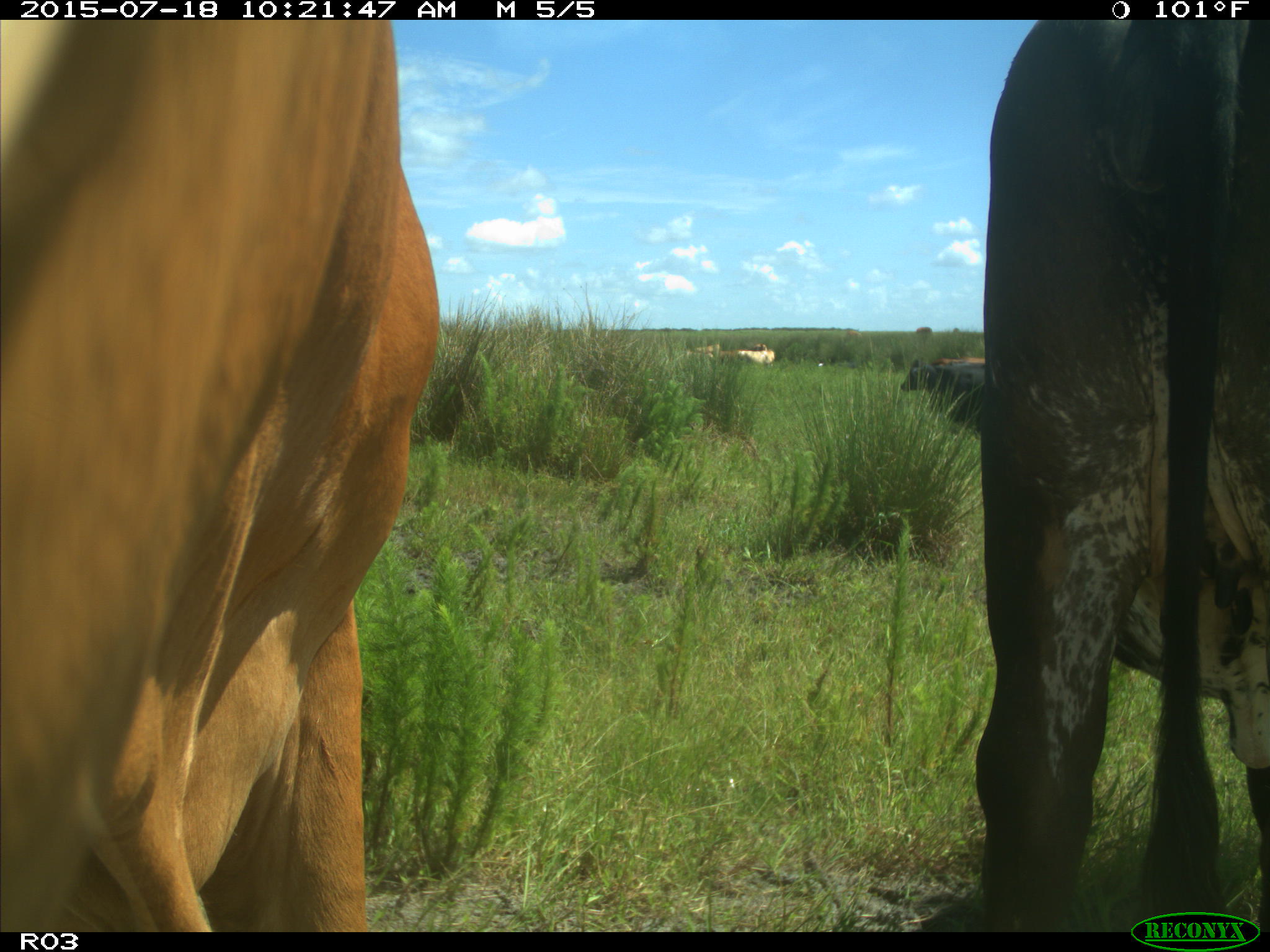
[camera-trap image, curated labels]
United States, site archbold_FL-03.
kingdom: Animalia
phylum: Chordata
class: Mammalia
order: Artiodactyla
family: Bovidae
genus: Bos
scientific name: Bos taurus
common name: domestic cow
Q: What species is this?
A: Bos taurus (domestic cow).